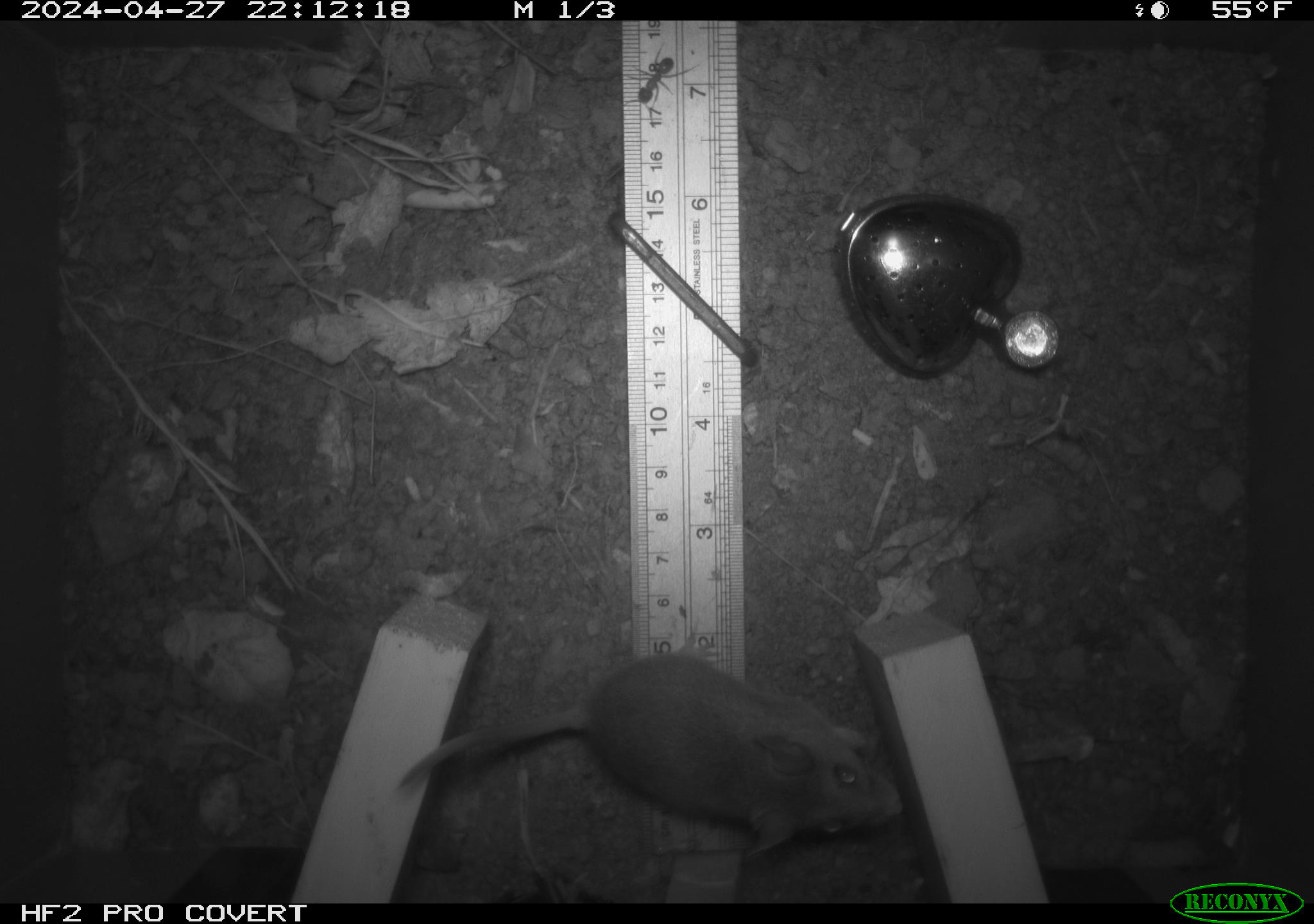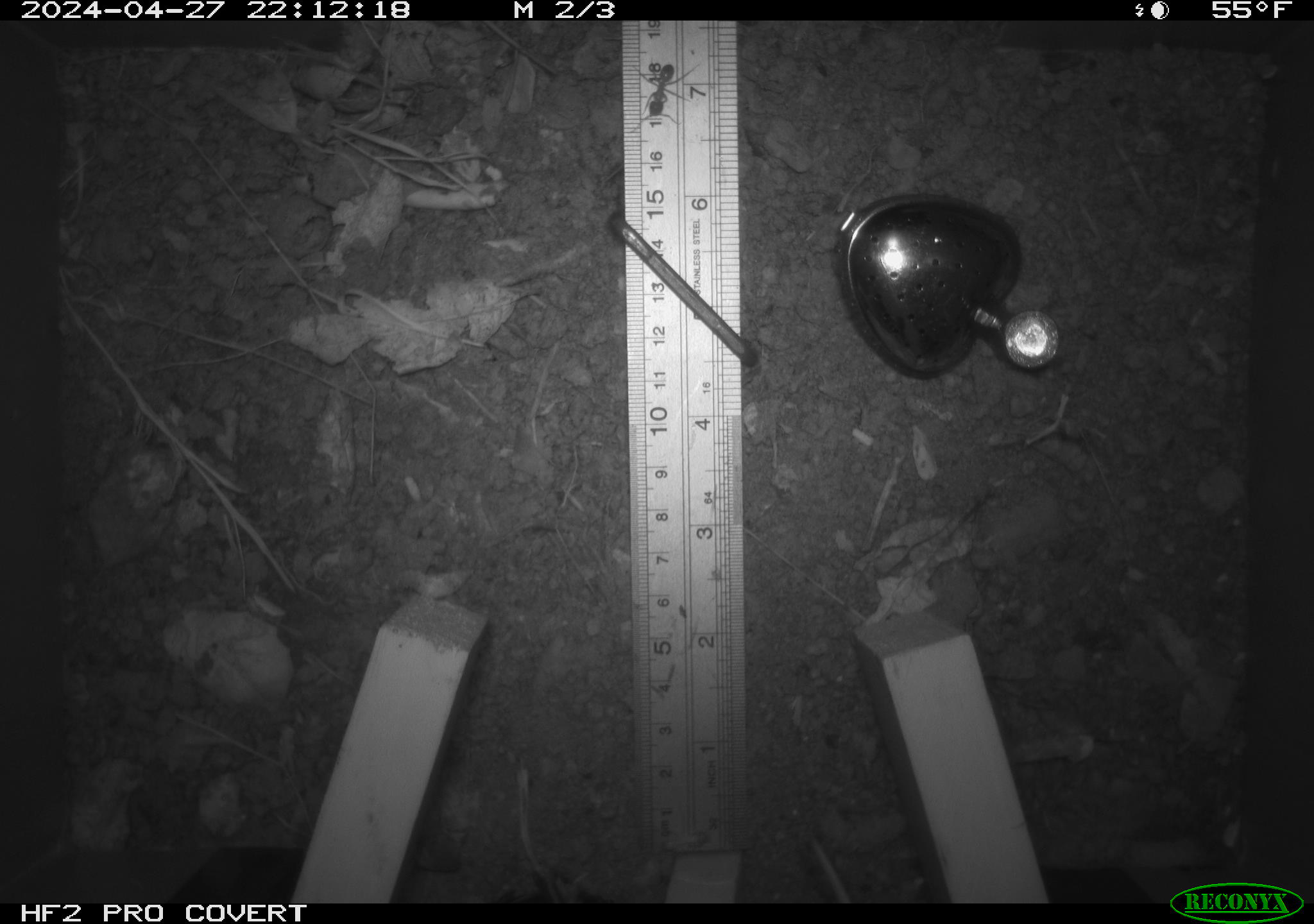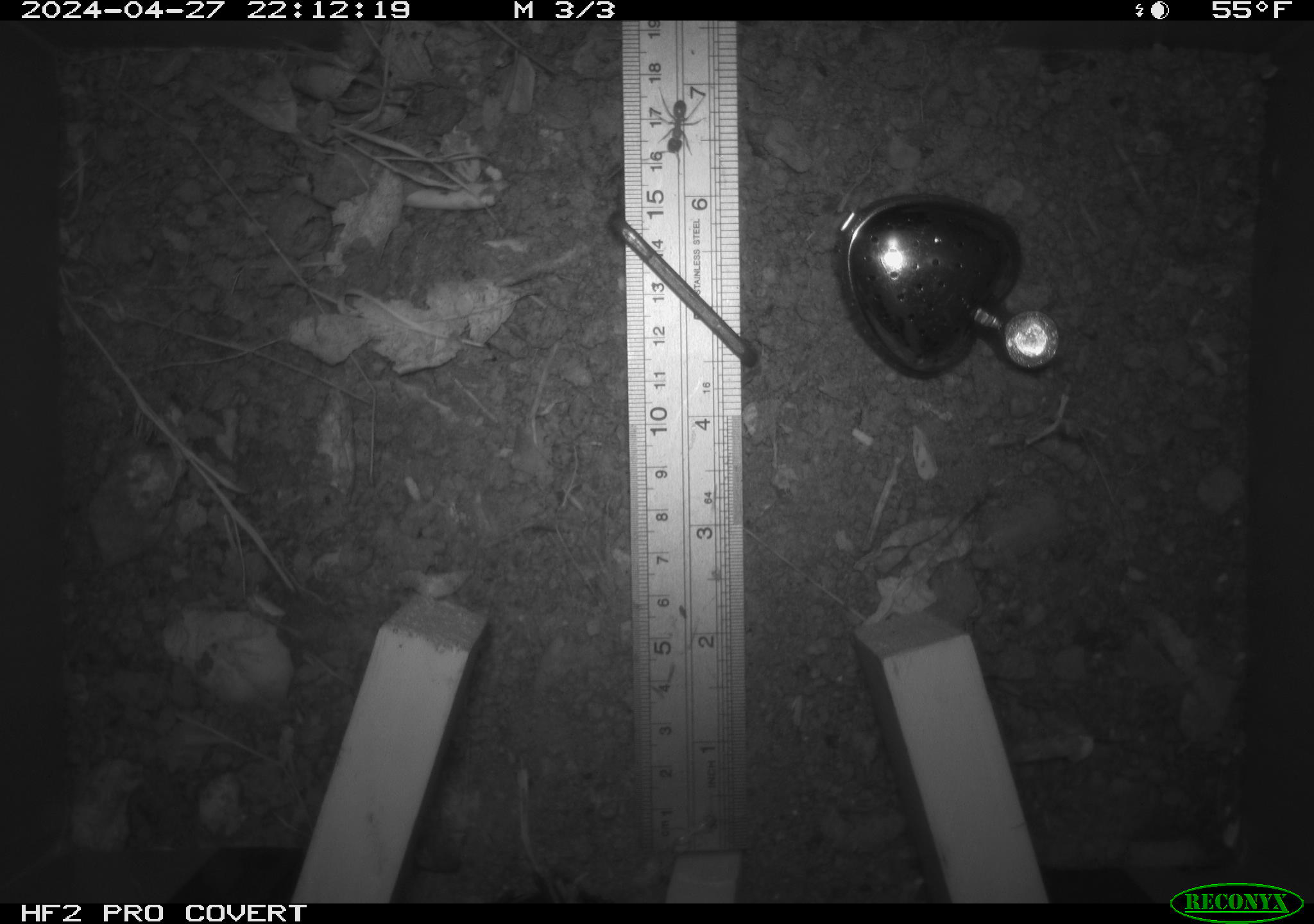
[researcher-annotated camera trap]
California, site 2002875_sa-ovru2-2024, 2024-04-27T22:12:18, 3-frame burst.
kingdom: Animalia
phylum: Chordata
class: Mammalia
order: Rodentia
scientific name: Rodentia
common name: rodent